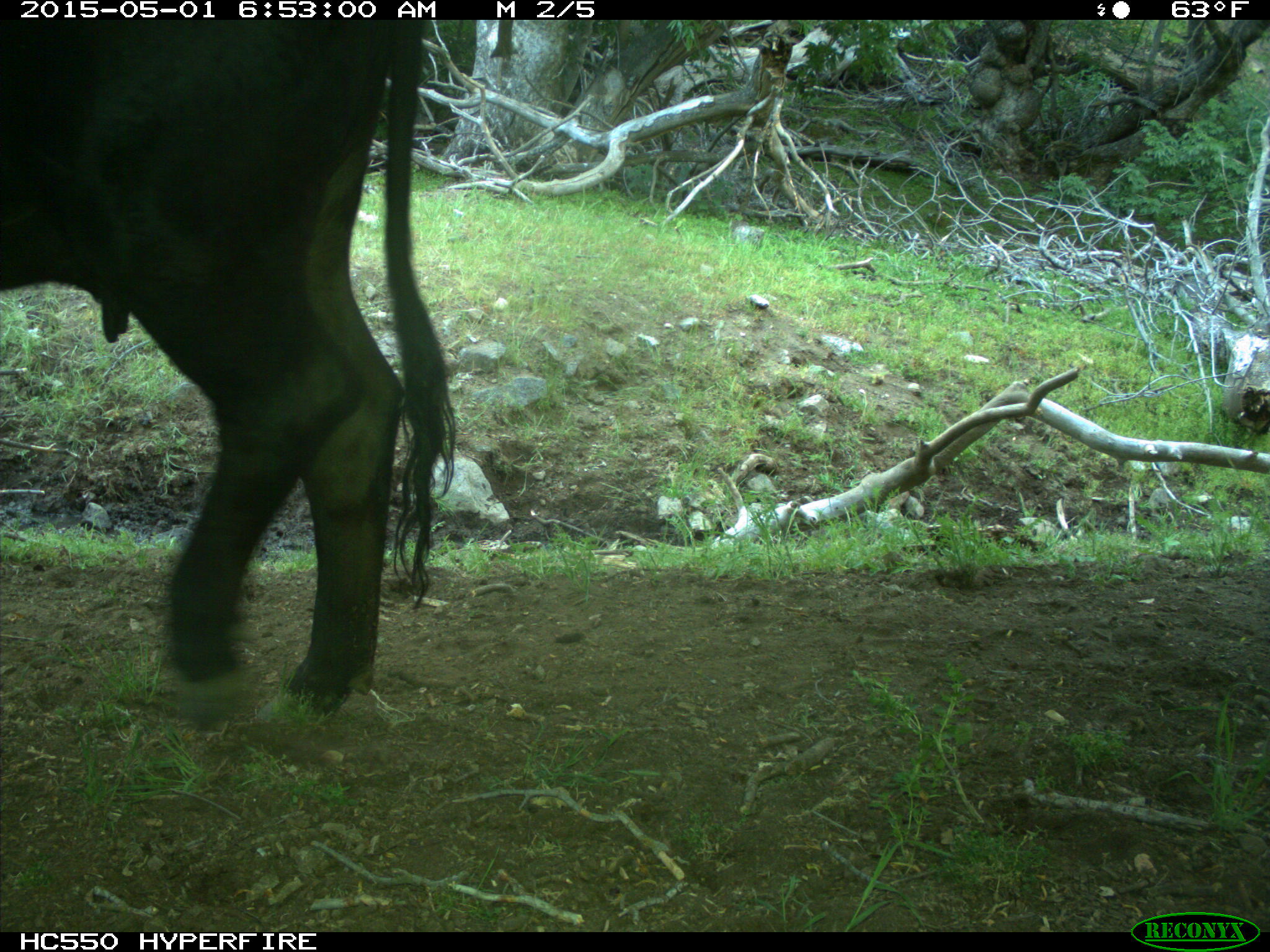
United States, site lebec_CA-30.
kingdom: Animalia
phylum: Chordata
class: Mammalia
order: Artiodactyla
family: Bovidae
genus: Bos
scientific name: Bos taurus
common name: domestic cow